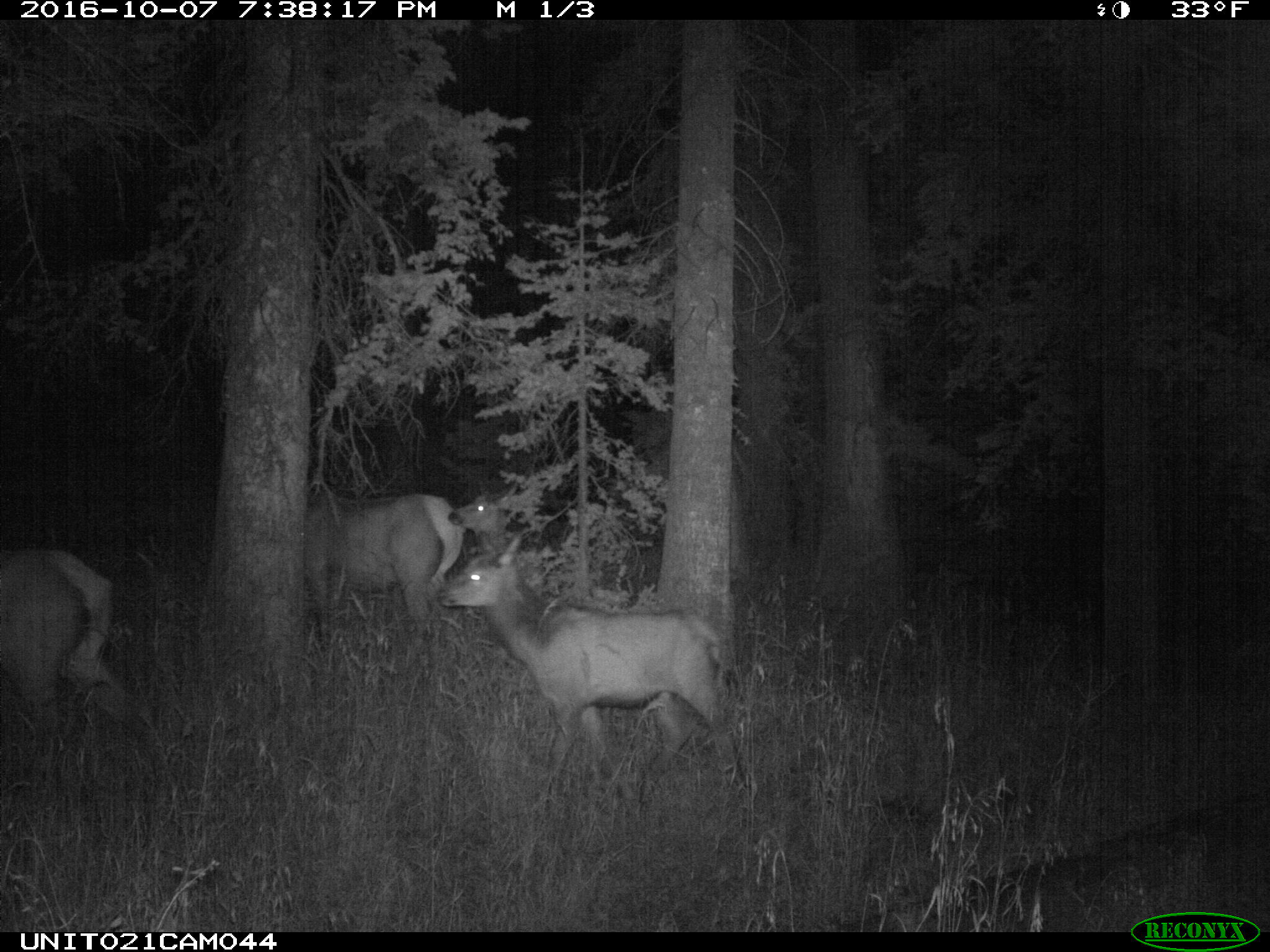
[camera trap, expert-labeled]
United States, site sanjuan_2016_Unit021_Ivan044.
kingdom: Animalia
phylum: Chordata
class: Mammalia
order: Artiodactyla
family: Cervidae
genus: Cervus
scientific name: Cervus elaphus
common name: red deer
Cervus elaphus (red deer).